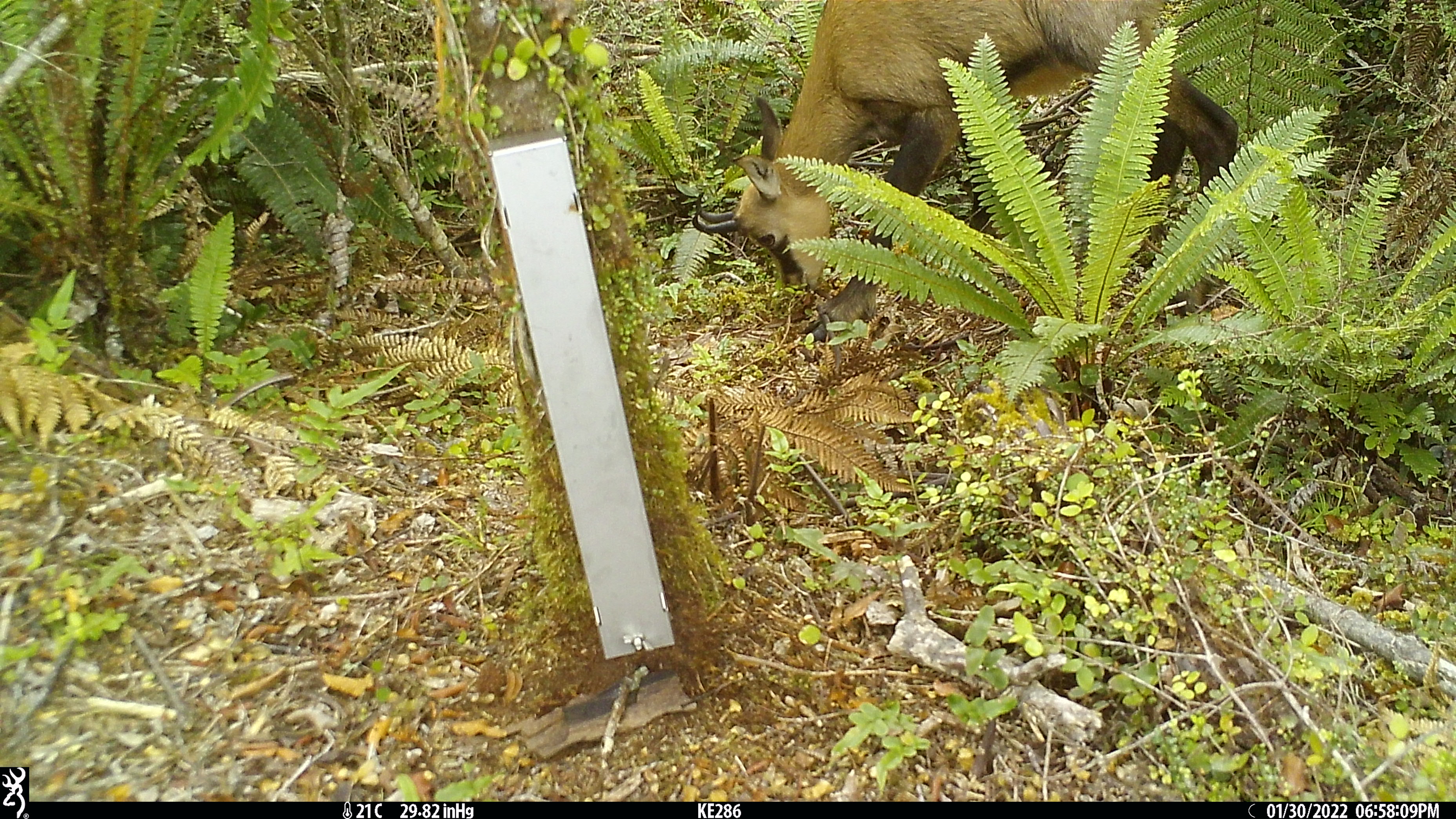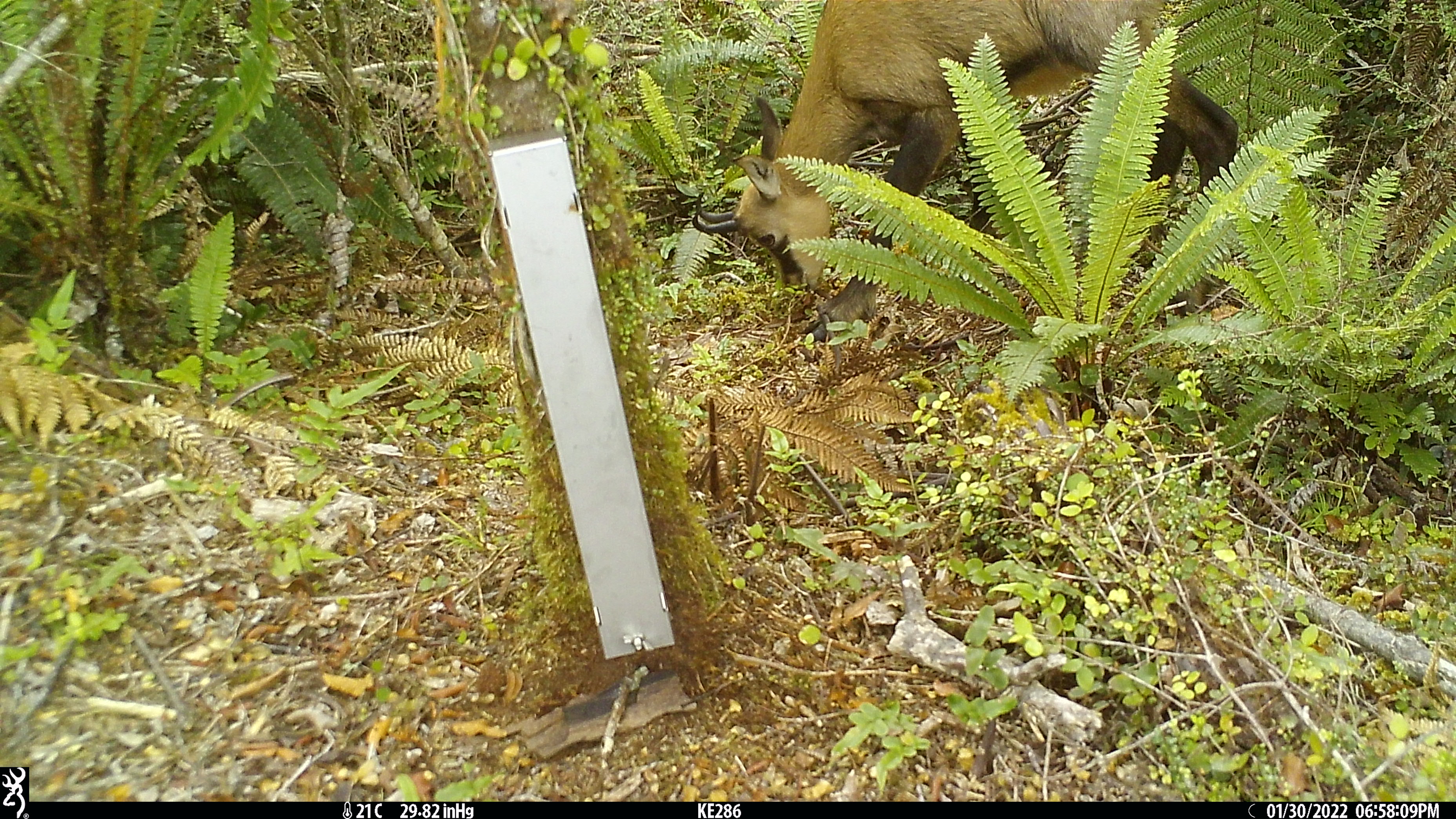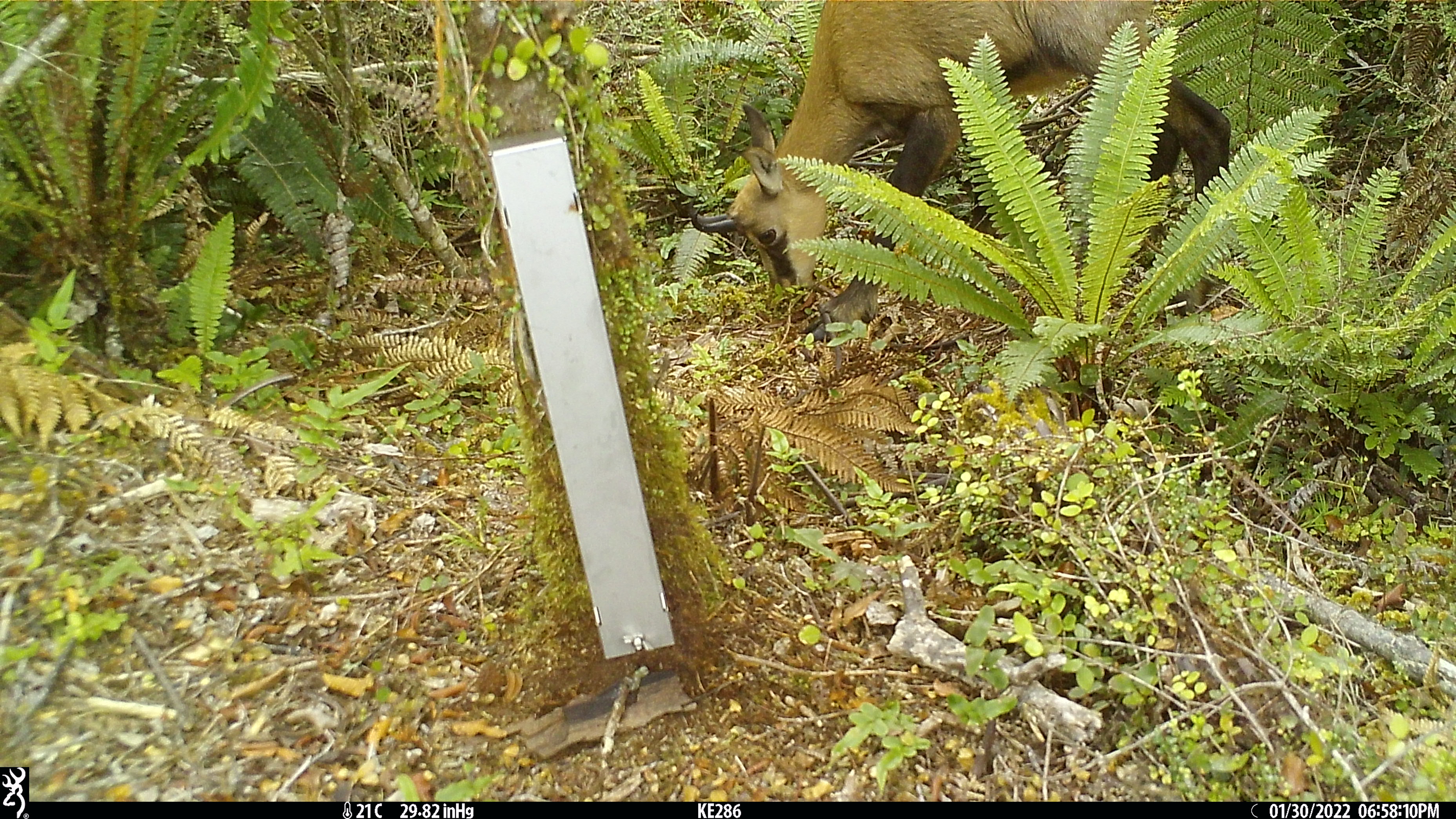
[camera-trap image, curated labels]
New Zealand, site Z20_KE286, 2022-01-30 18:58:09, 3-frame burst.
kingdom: Animalia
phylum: Chordata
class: Mammalia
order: Artiodactyla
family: Bovidae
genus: Rupicapra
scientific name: Rupicapra rupicapra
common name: alpine chamois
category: chamois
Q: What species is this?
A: Chamois (alpine chamois) (Rupicapra rupicapra).